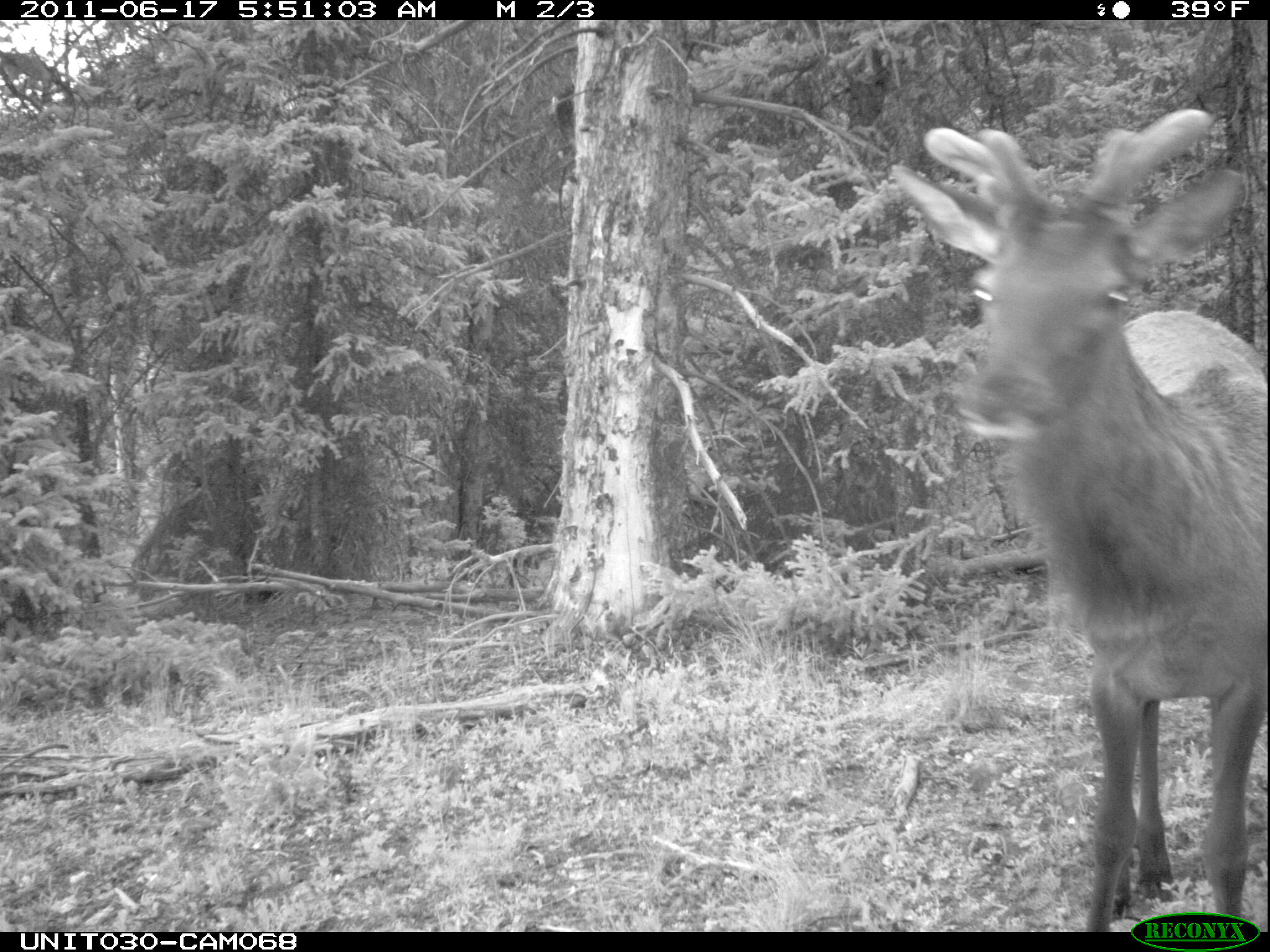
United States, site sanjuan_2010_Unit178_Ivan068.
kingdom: Animalia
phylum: Chordata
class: Mammalia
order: Artiodactyla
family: Cervidae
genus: Cervus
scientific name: Cervus elaphus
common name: red deer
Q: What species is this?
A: Cervus elaphus (red deer).